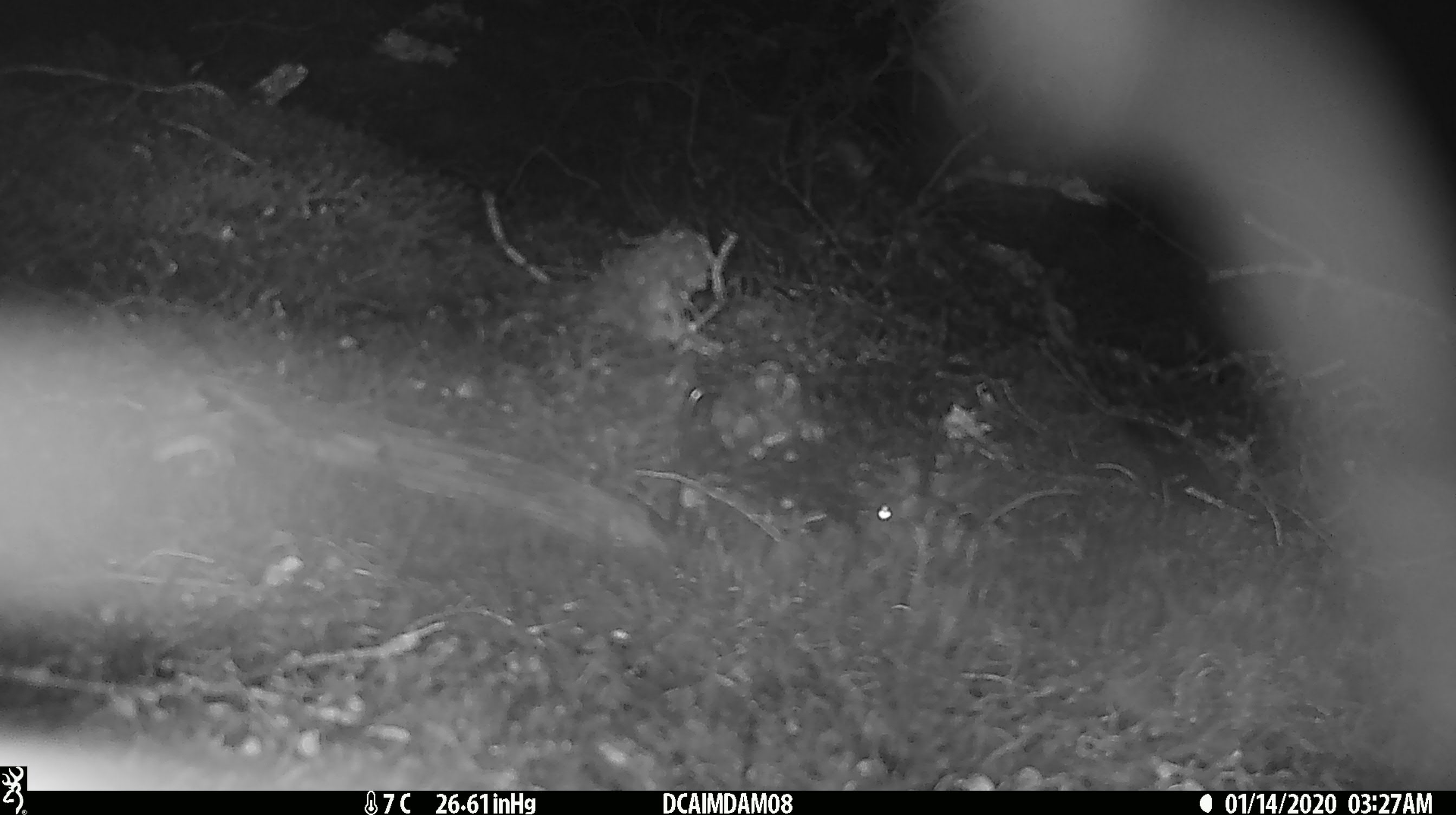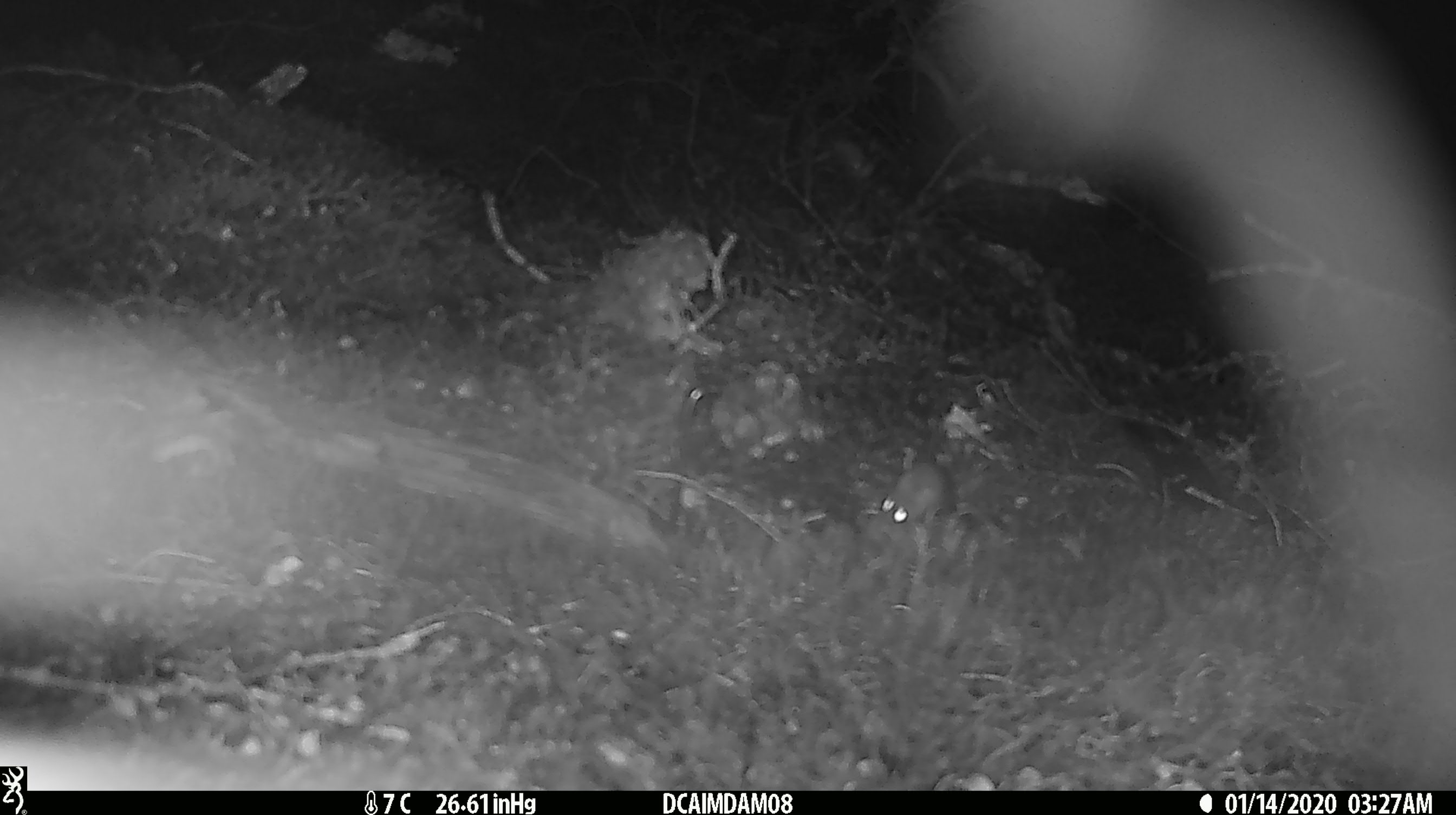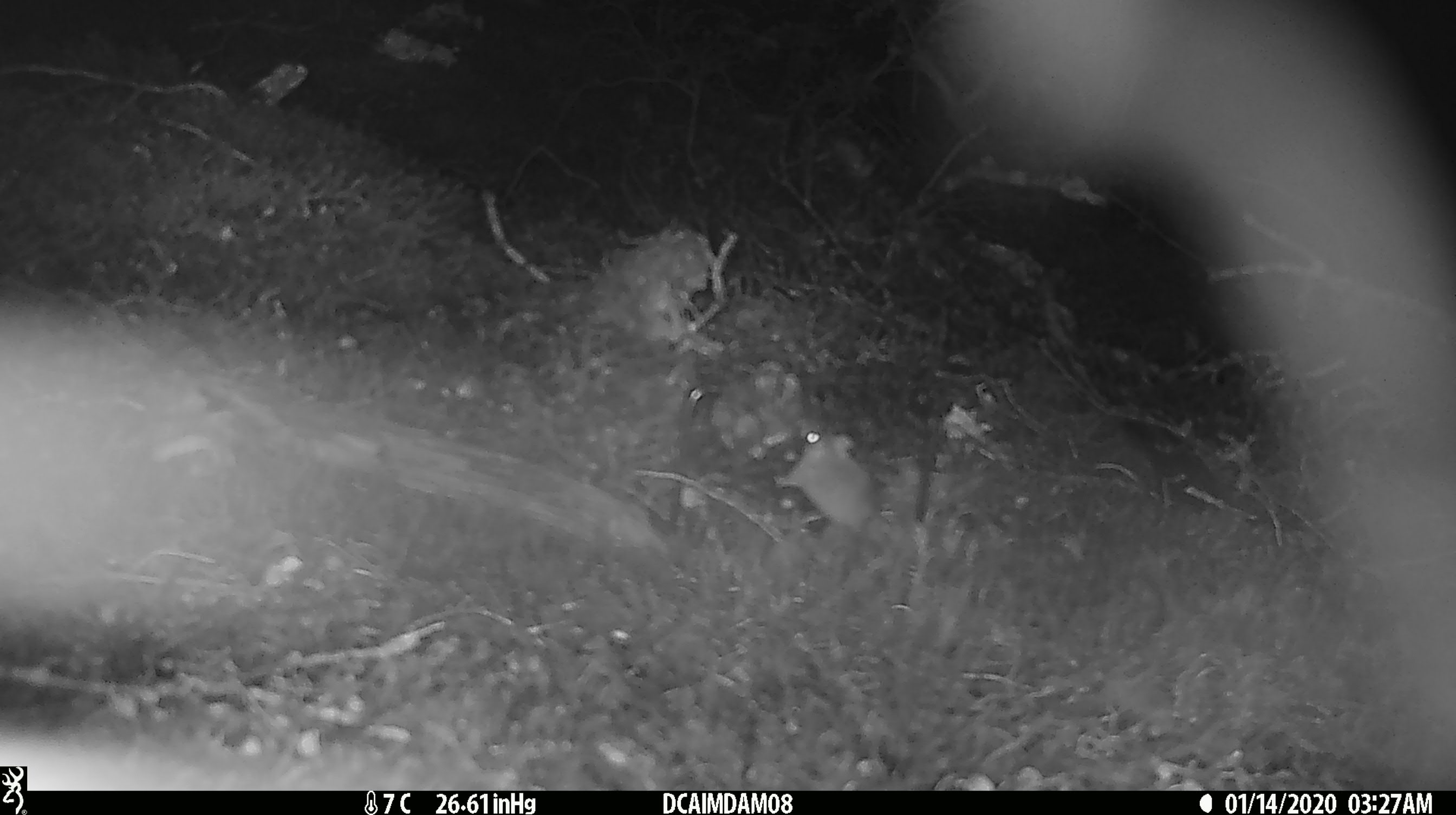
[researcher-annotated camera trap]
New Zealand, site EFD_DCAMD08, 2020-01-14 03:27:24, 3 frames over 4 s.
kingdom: Animalia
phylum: Chordata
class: Mammalia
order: Rodentia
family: Muridae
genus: Mus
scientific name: Mus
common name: mouse